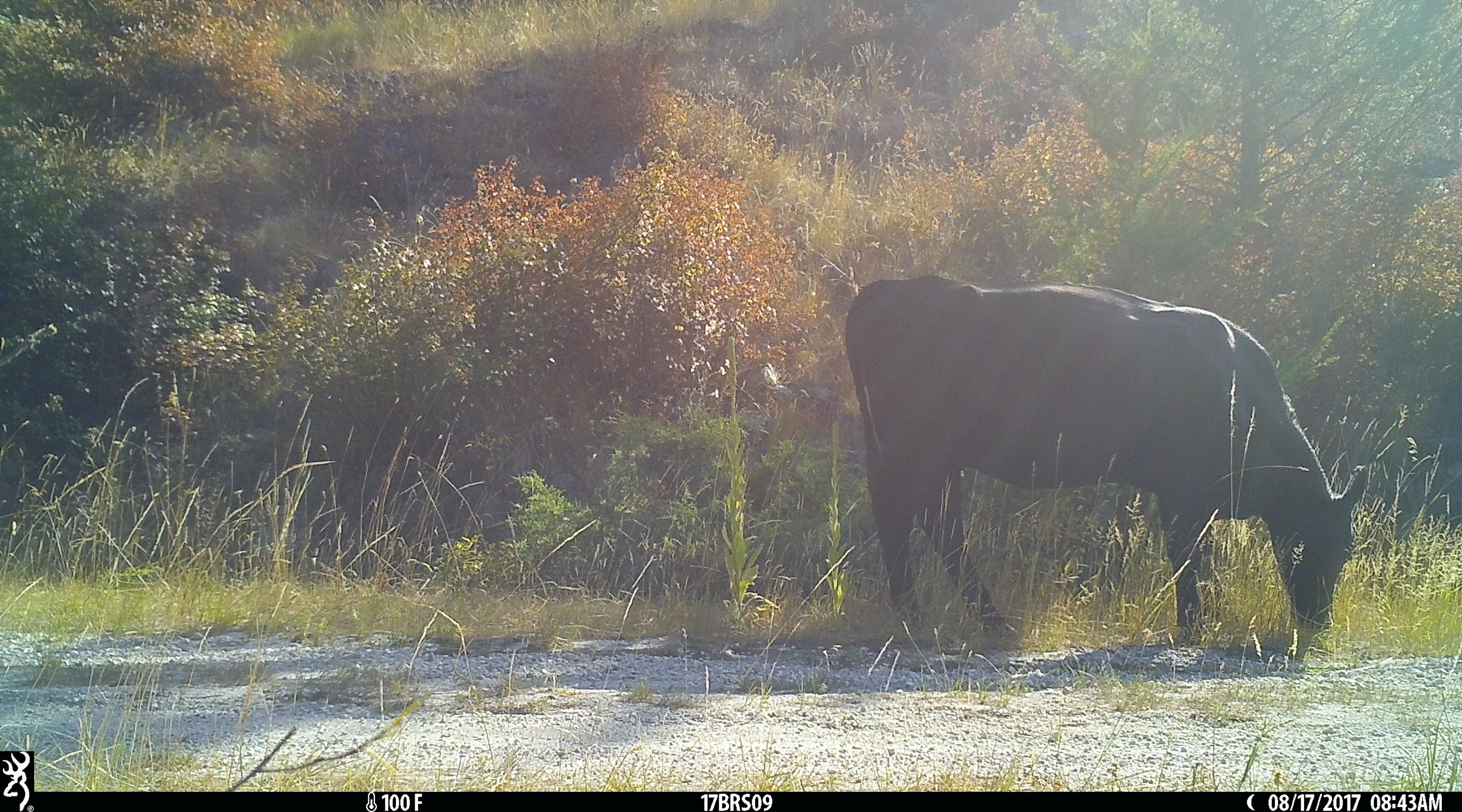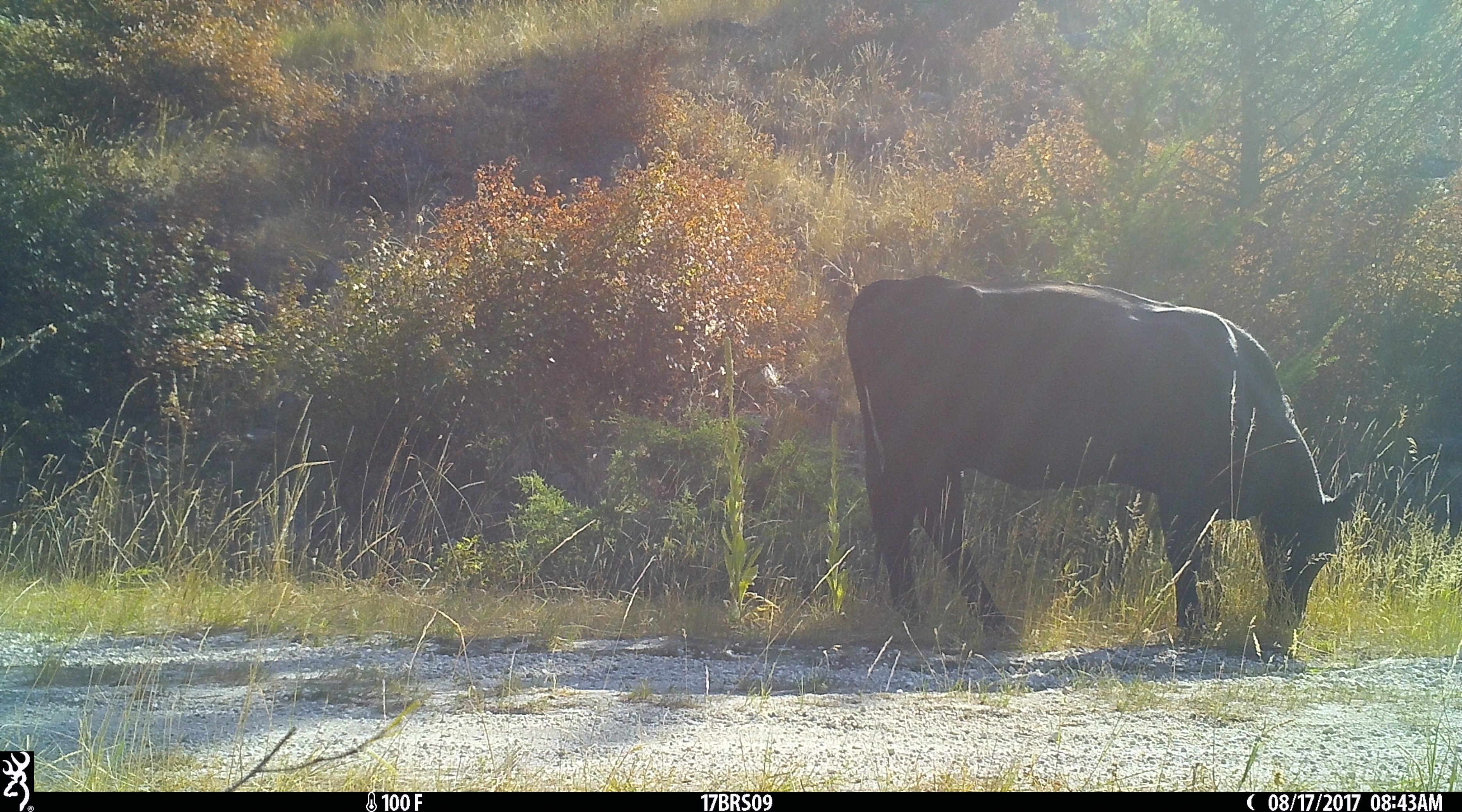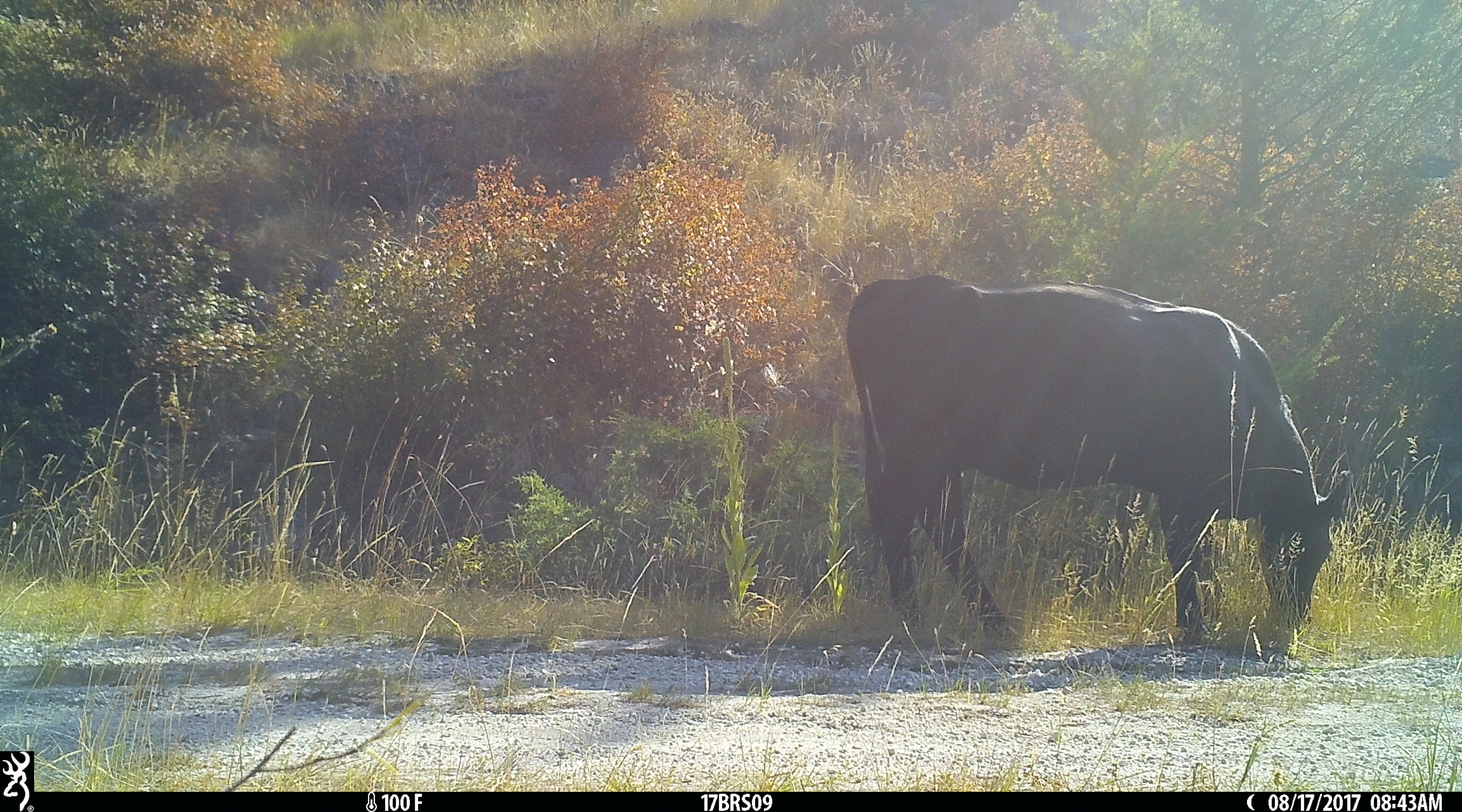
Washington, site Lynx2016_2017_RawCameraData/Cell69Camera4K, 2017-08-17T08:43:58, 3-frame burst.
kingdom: Animalia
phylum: Chordata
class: Mammalia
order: Artiodactyla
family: Bovidae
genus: Bos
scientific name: Bos taurus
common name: domestic cattle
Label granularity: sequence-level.